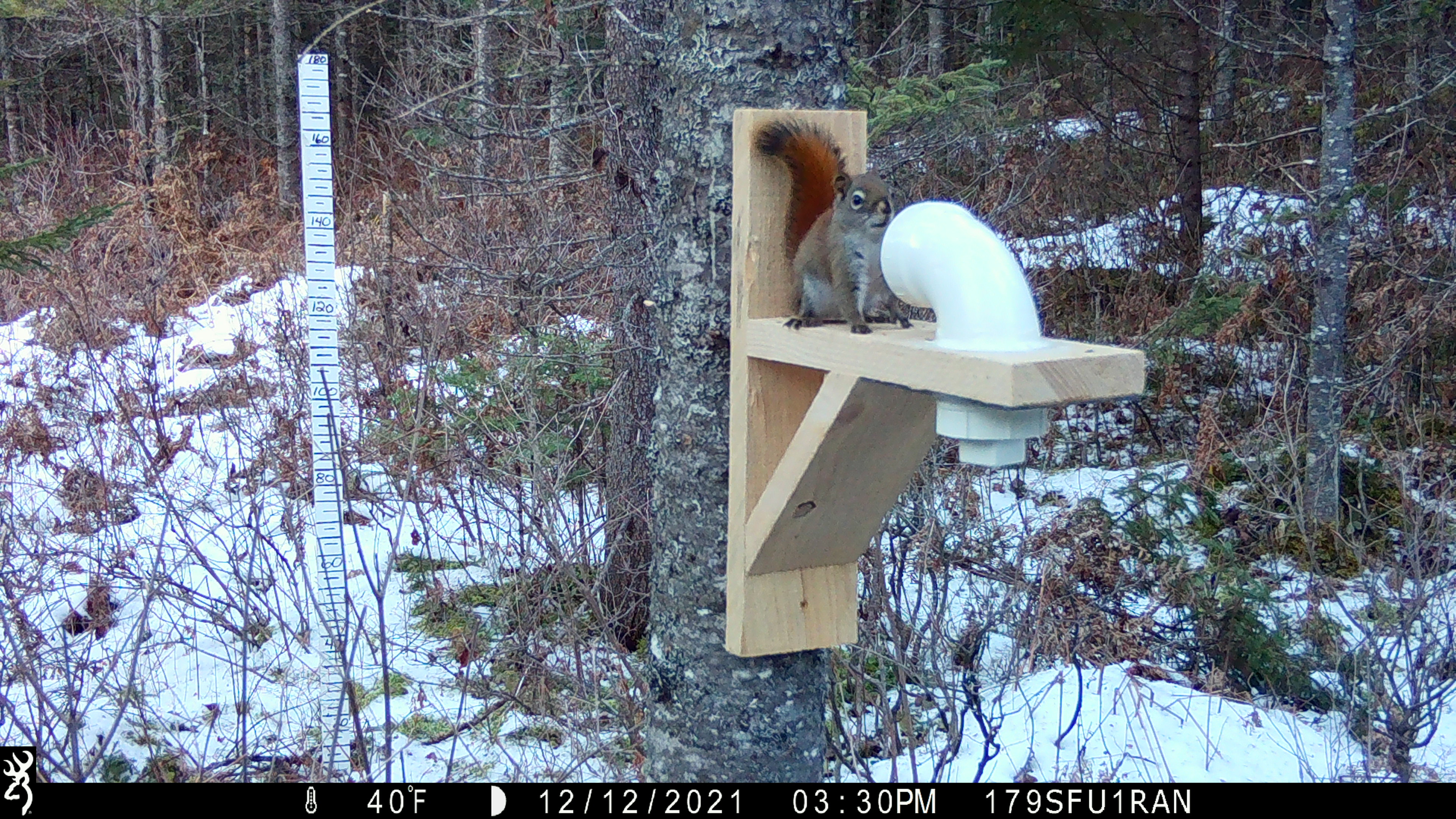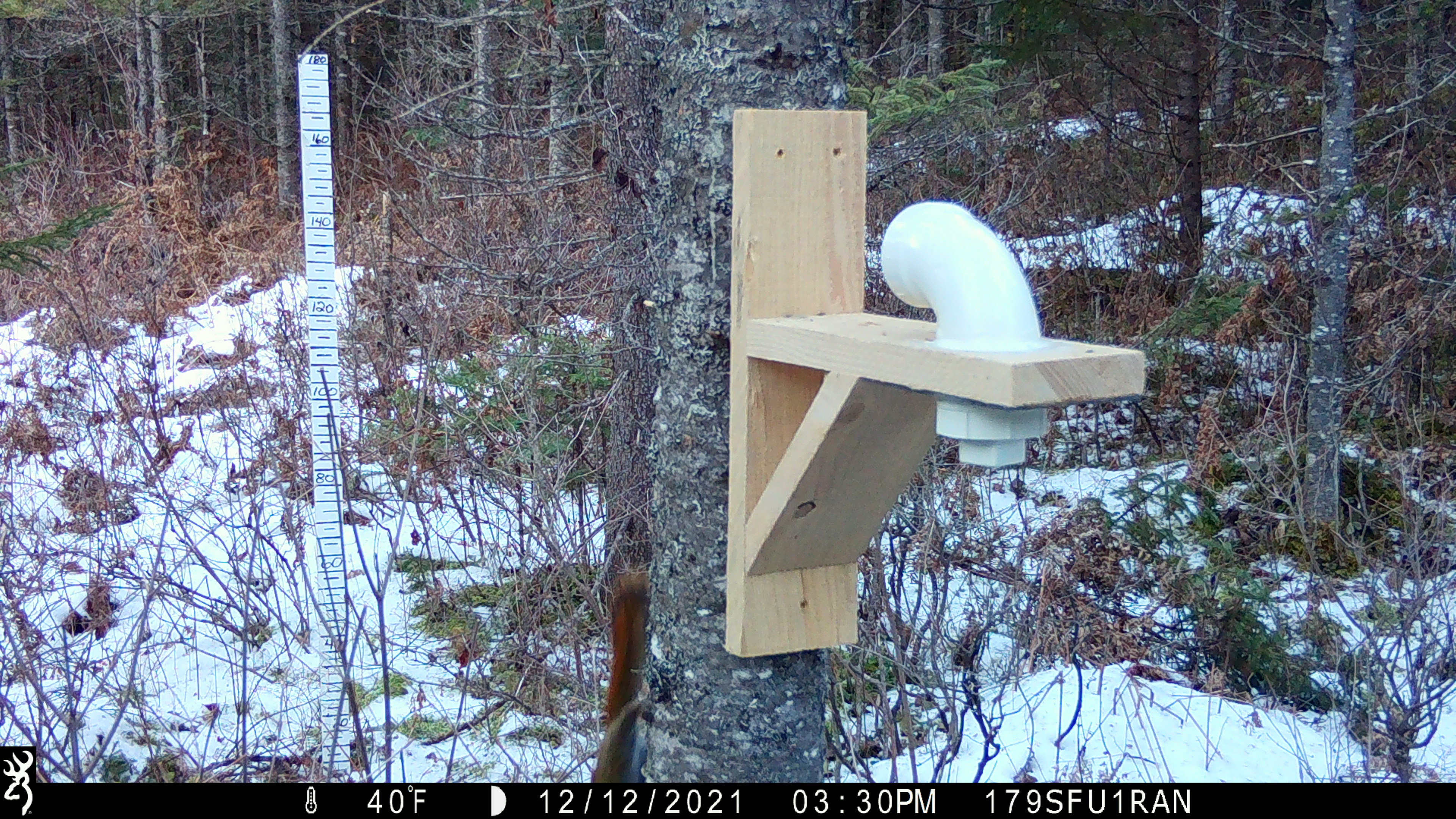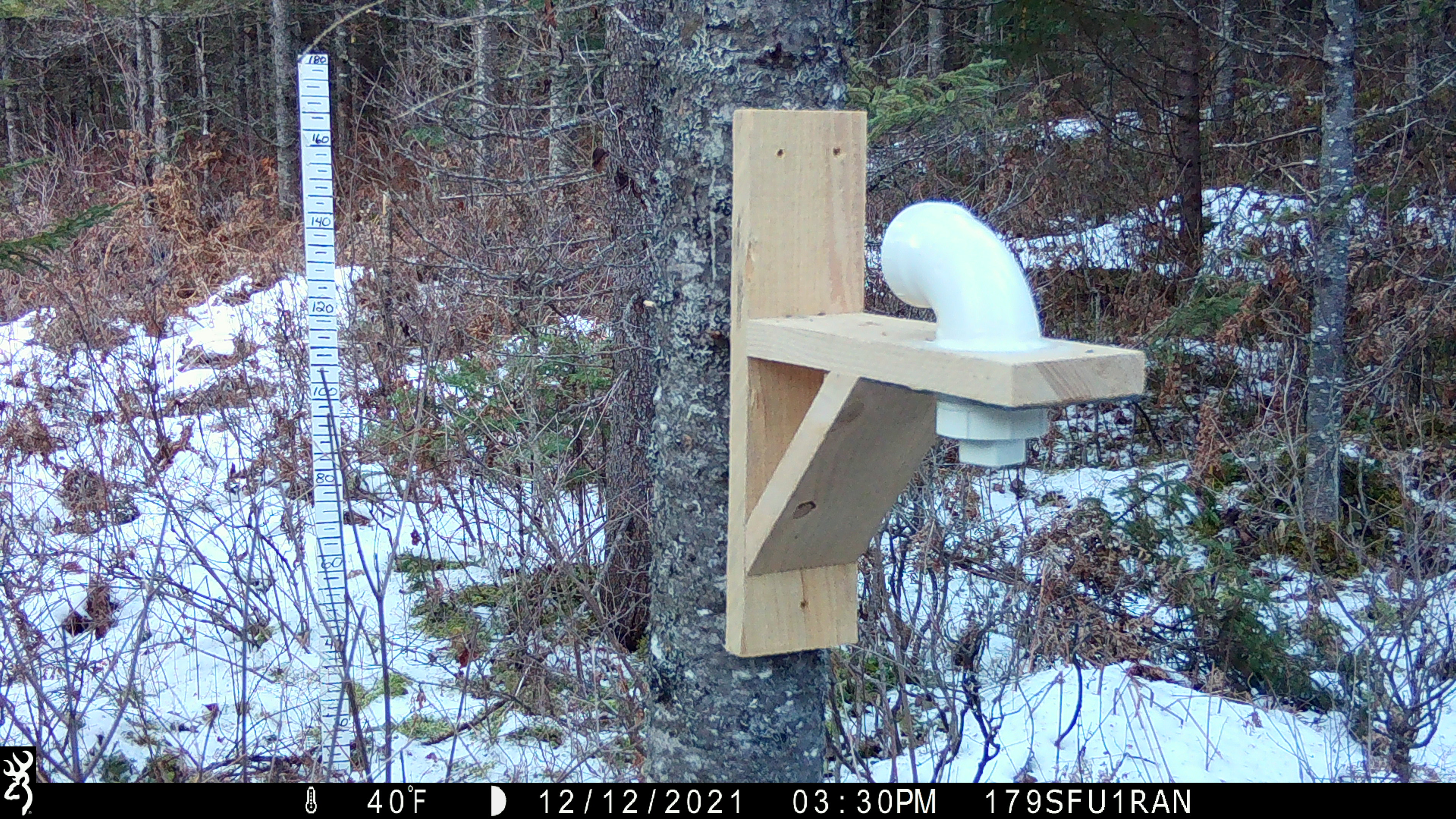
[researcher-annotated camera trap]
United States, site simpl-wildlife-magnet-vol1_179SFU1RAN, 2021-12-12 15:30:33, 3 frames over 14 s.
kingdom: Animalia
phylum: Chordata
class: Mammalia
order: Rodentia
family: Sciuridae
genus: Tamiasciurus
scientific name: Tamiasciurus hudsonicus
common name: red squirrel